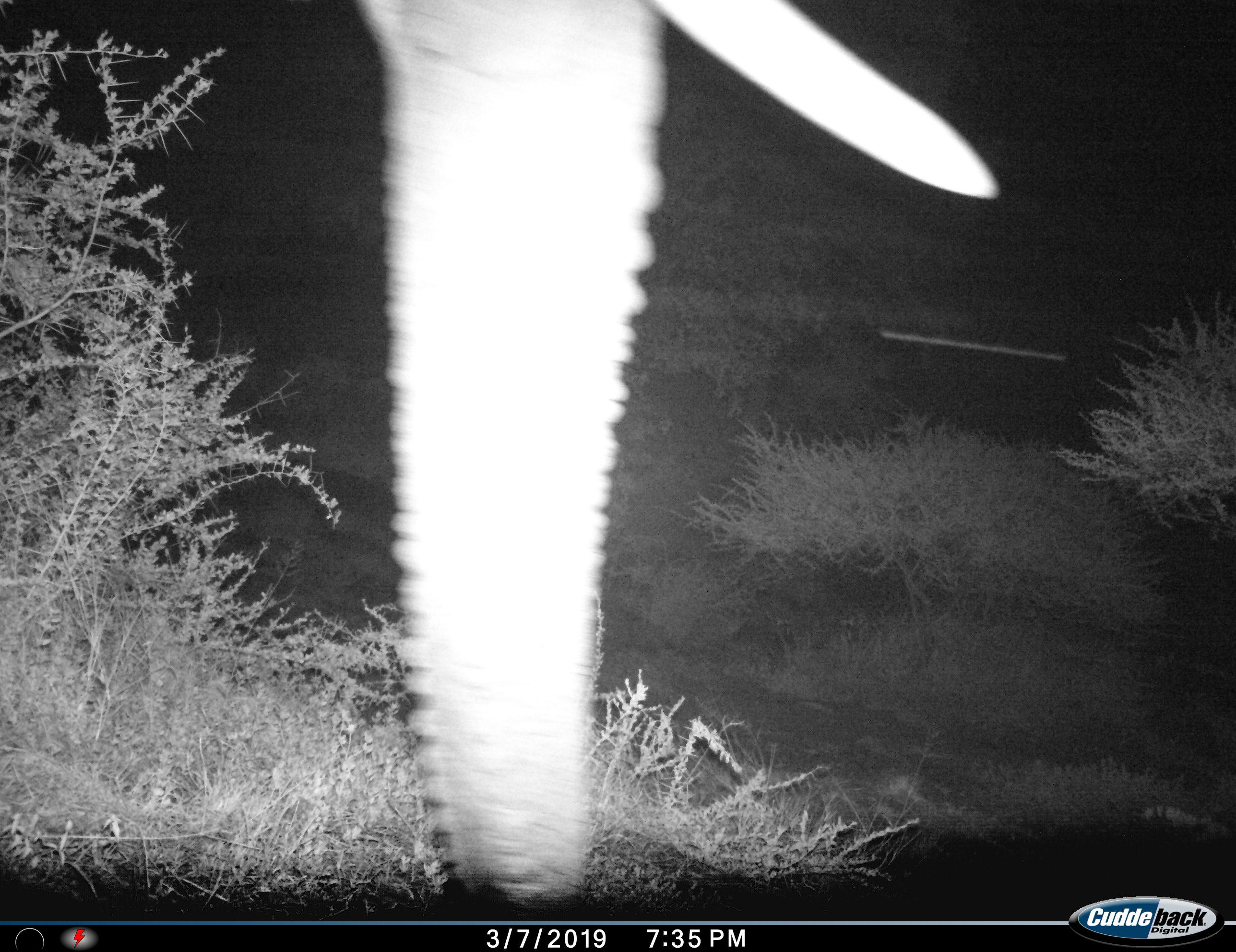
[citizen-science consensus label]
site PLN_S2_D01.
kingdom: Animalia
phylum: Chordata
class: Mammalia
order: Proboscidea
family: Elephantidae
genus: Loxodonta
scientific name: Loxodonta africana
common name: african bush elephant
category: elephant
Elephant (african bush elephant) (Loxodonta africana), count 1. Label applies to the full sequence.